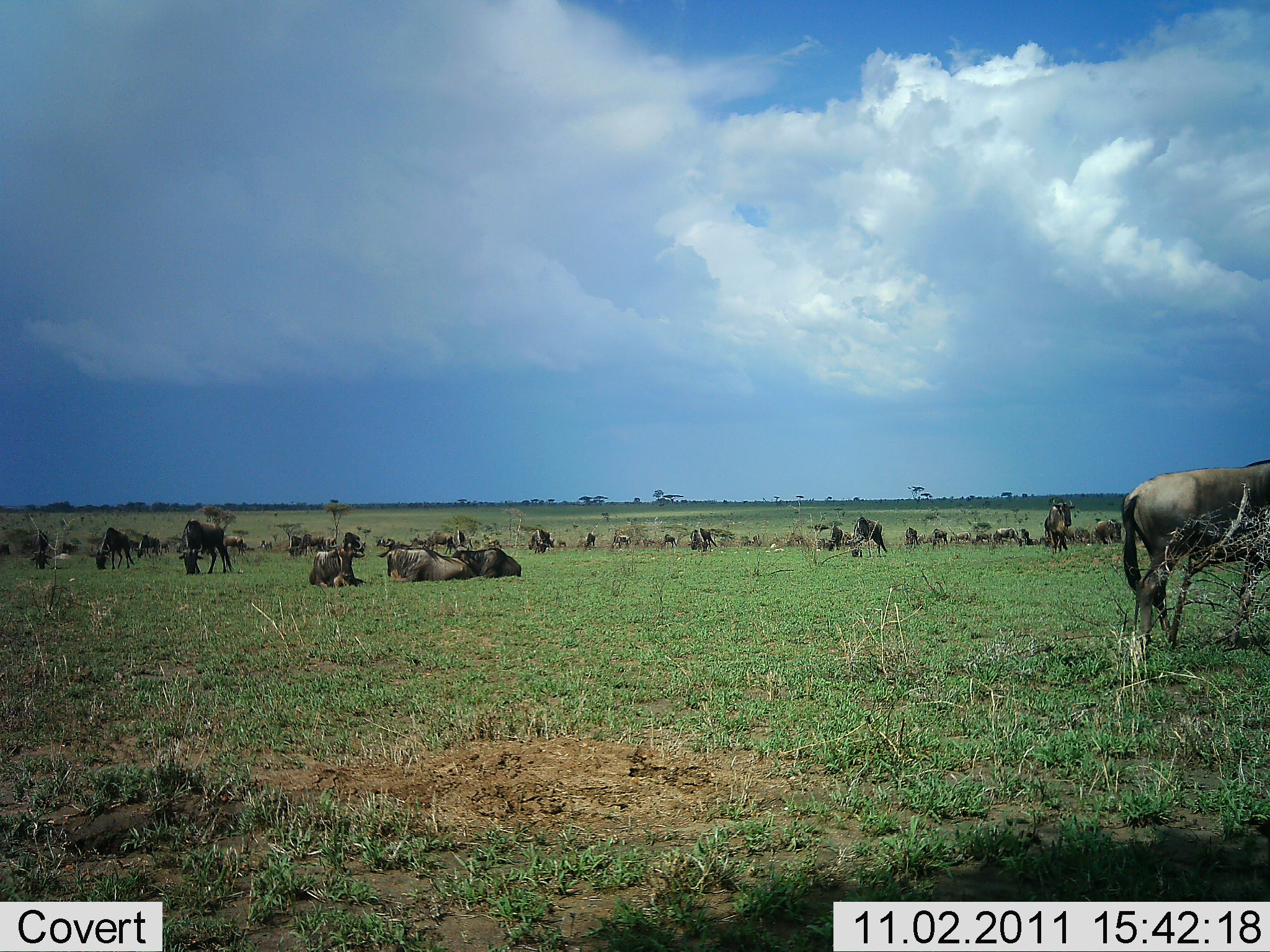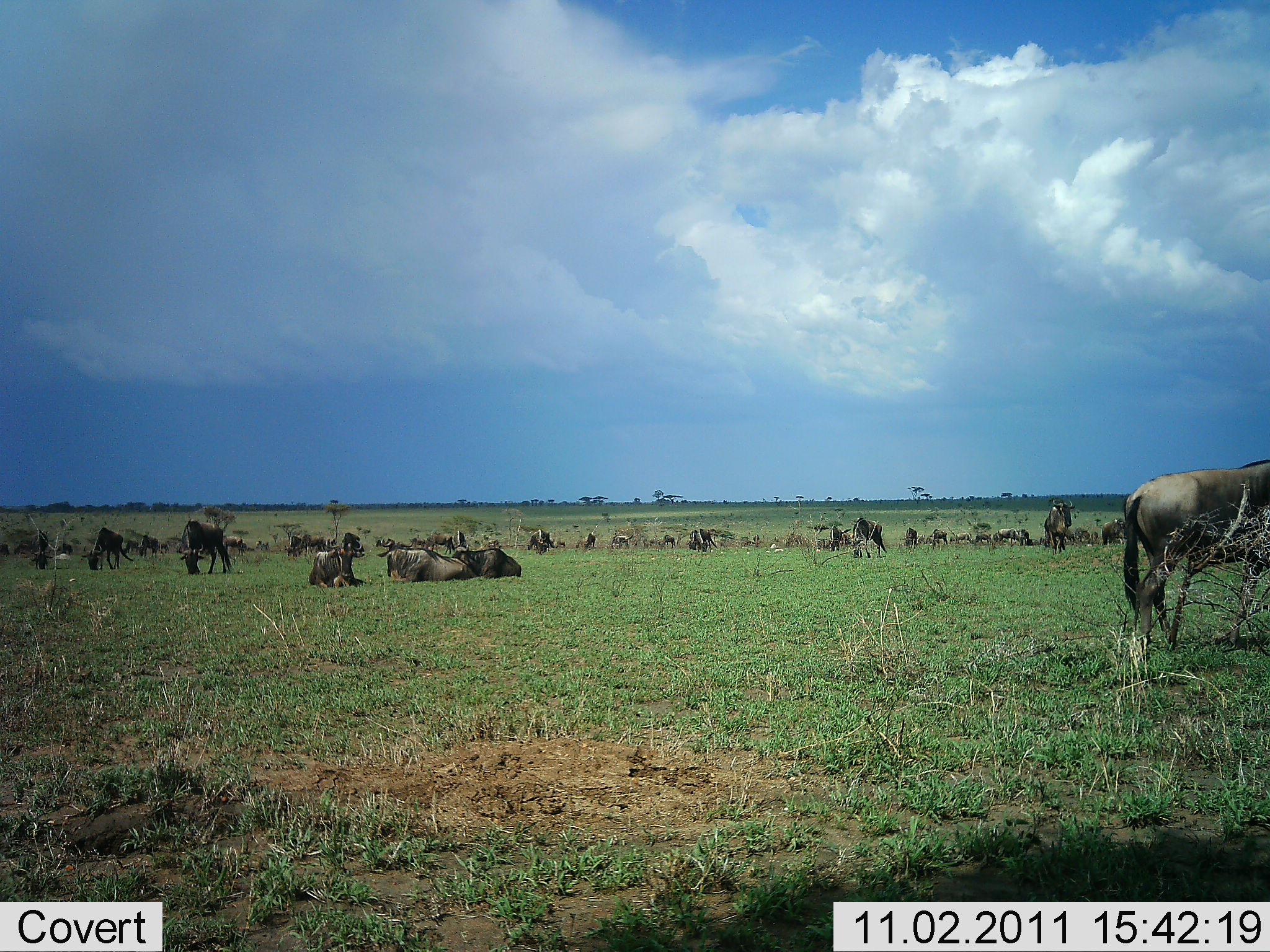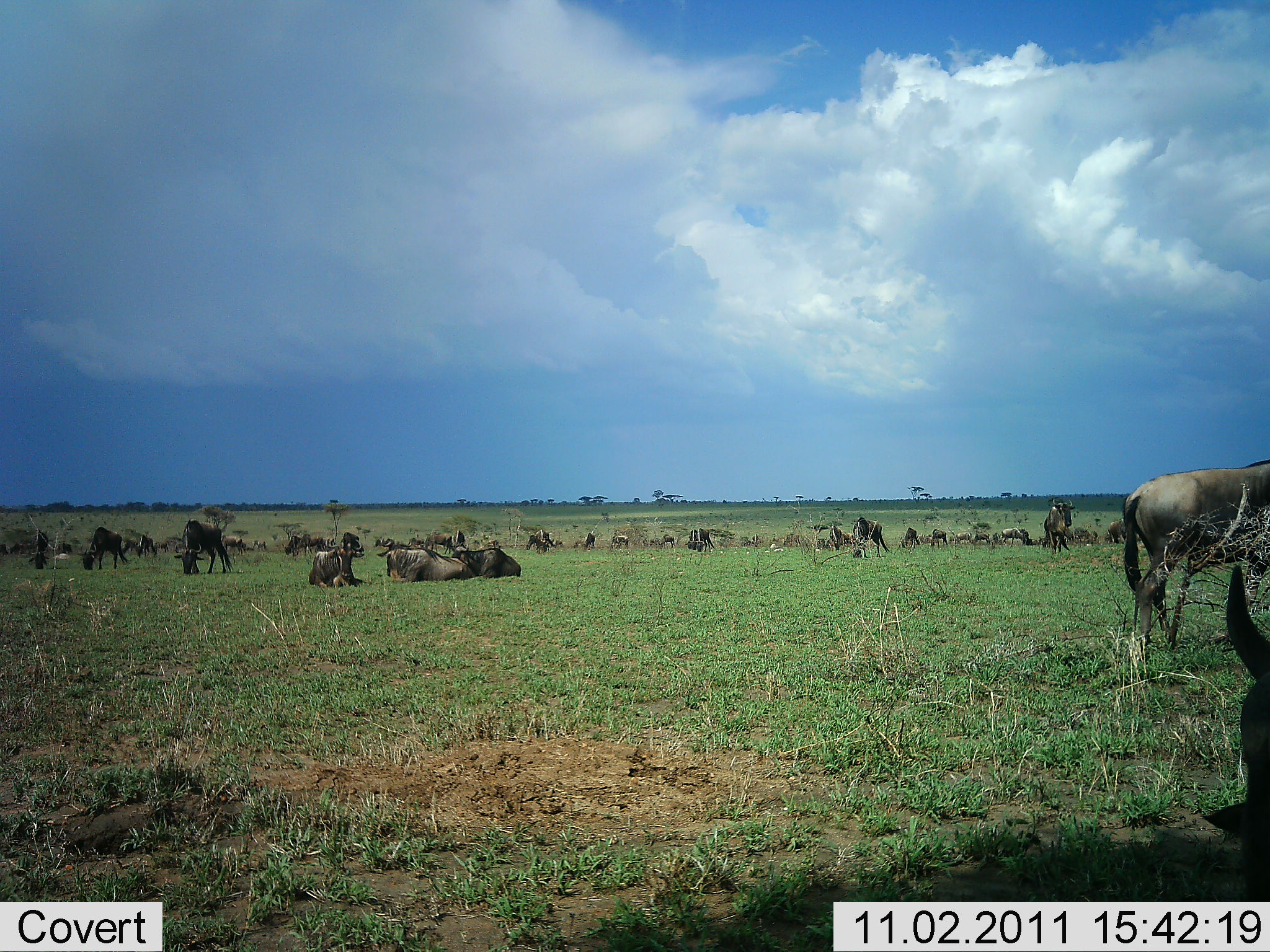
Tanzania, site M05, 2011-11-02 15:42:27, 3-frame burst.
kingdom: Animalia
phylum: Chordata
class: Mammalia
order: Artiodactyla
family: Bovidae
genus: Connochaetes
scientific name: Connochaetes taurinus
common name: blue wildebeest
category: wildebeest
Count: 11-50.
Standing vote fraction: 50%.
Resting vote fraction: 100%.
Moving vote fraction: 8%.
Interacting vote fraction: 8%.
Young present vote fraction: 0%.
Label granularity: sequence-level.